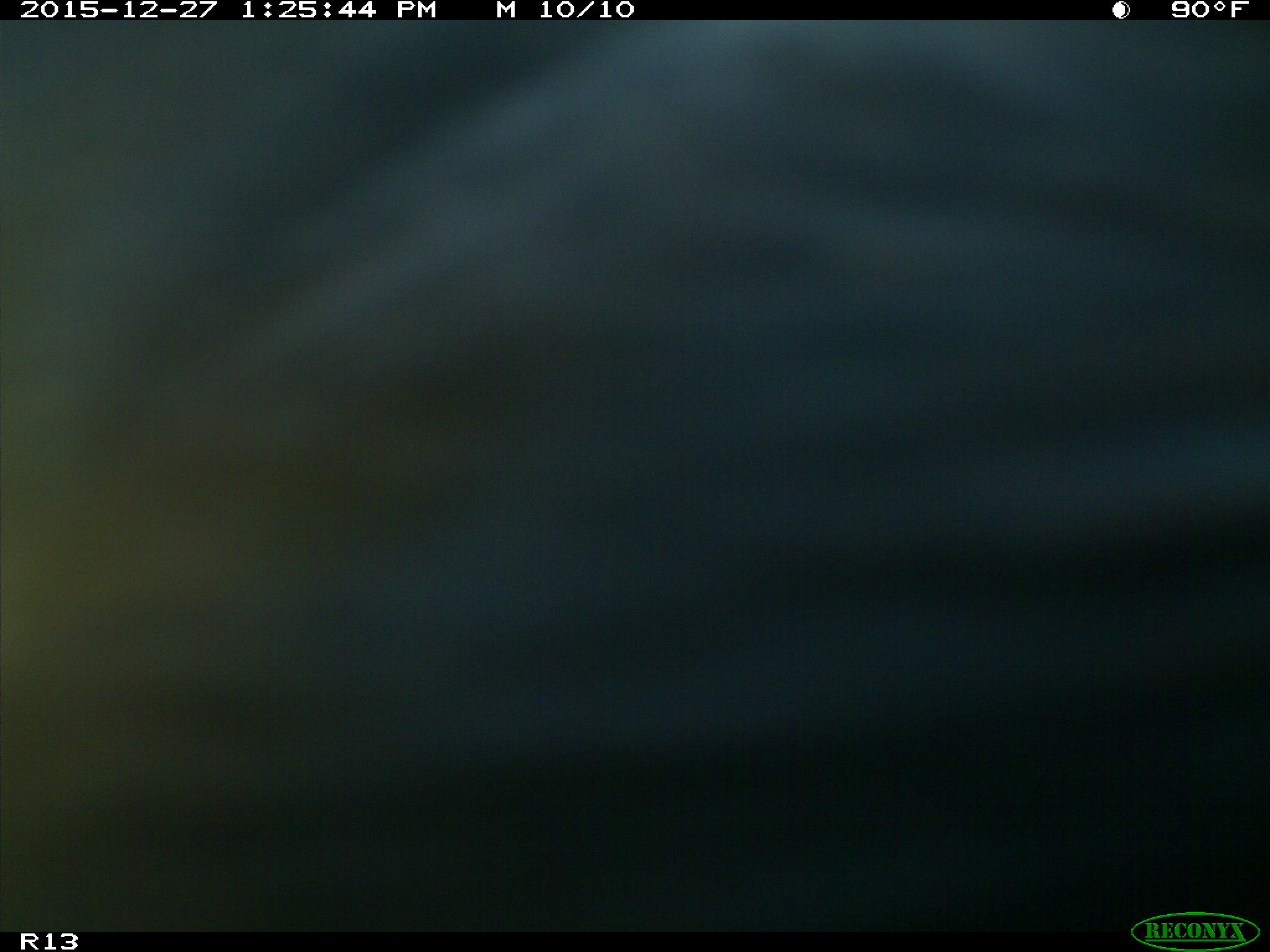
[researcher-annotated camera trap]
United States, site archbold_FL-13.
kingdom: Animalia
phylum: Chordata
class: Mammalia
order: Artiodactyla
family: Bovidae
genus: Bos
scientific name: Bos taurus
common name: domestic cow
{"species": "Bos taurus (domestic cow)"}